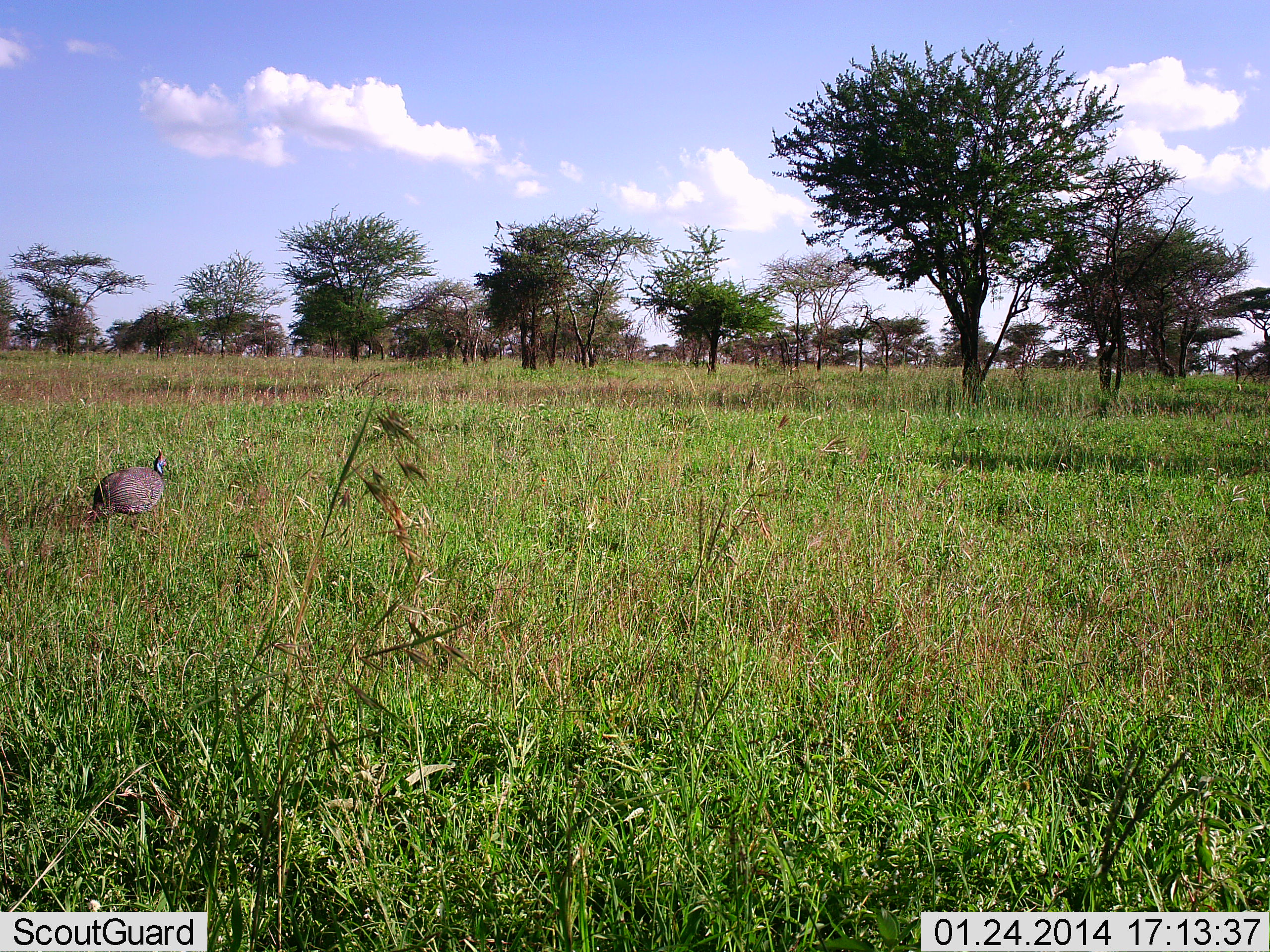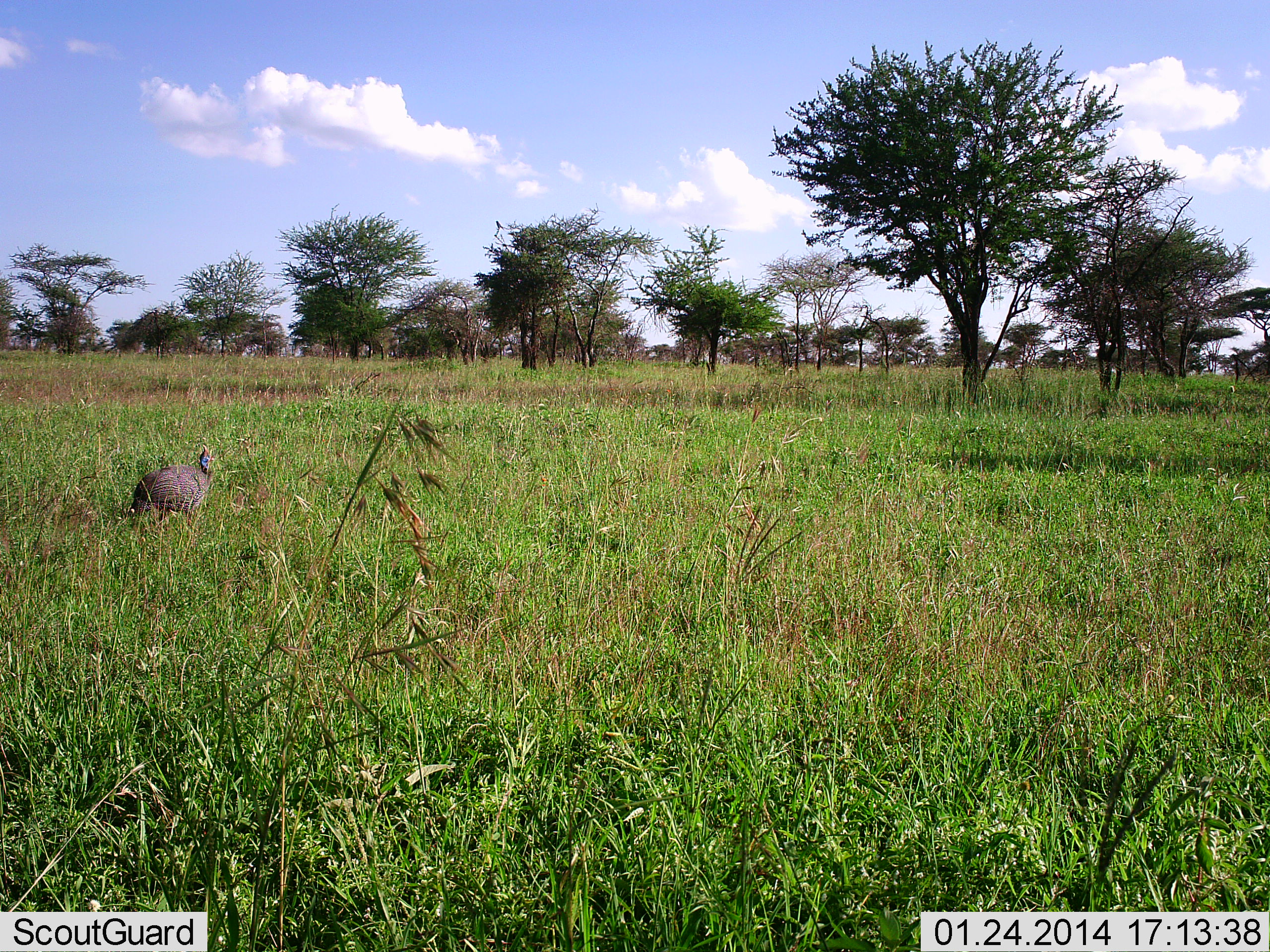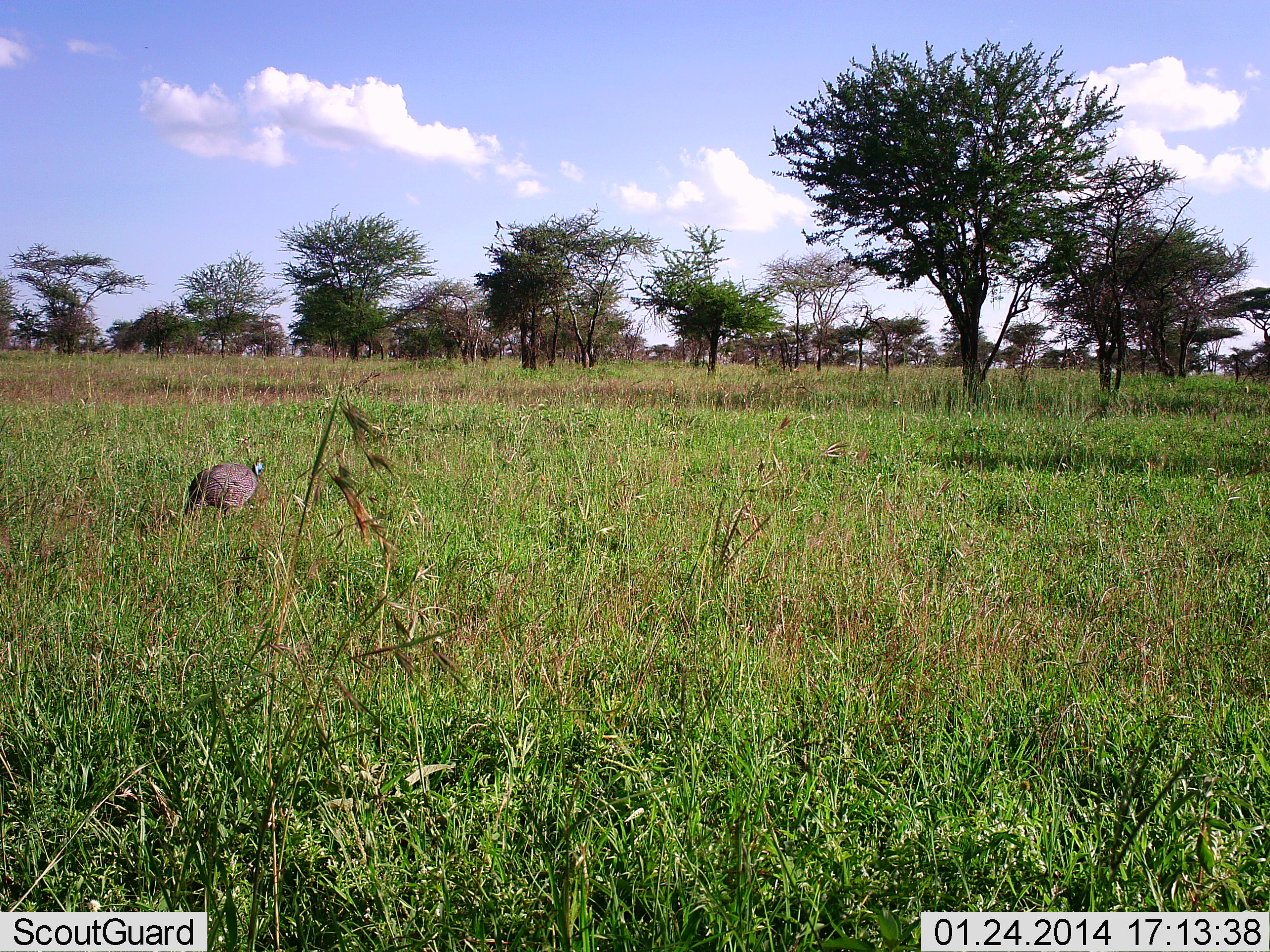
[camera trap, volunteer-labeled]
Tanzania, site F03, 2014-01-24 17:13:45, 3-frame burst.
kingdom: Animalia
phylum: Chordata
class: Aves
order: Galliformes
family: Numididae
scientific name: Numididae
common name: guinea fowl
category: guineafowl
Guineafowl (guinea fowl) (Numididae), count 1. Behavior (volunteer vote fractions): standing 9%, resting 0%, moving 91%, interacting 0%. Young present (vote fraction): 0%. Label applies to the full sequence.